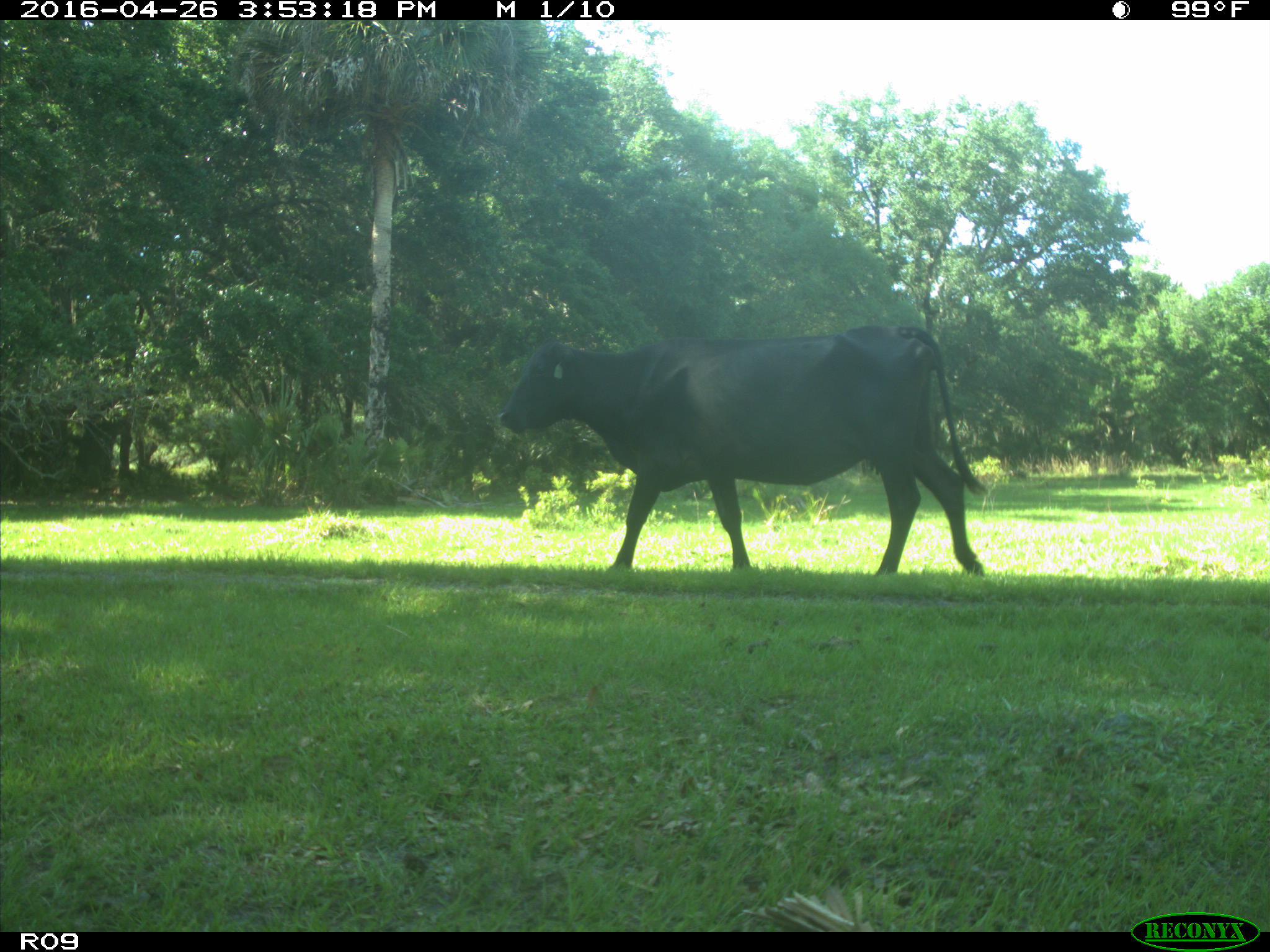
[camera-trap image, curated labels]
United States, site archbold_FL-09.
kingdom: Animalia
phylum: Chordata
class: Mammalia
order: Artiodactyla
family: Bovidae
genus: Bos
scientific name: Bos taurus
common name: domestic cow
Bos taurus (domestic cow).